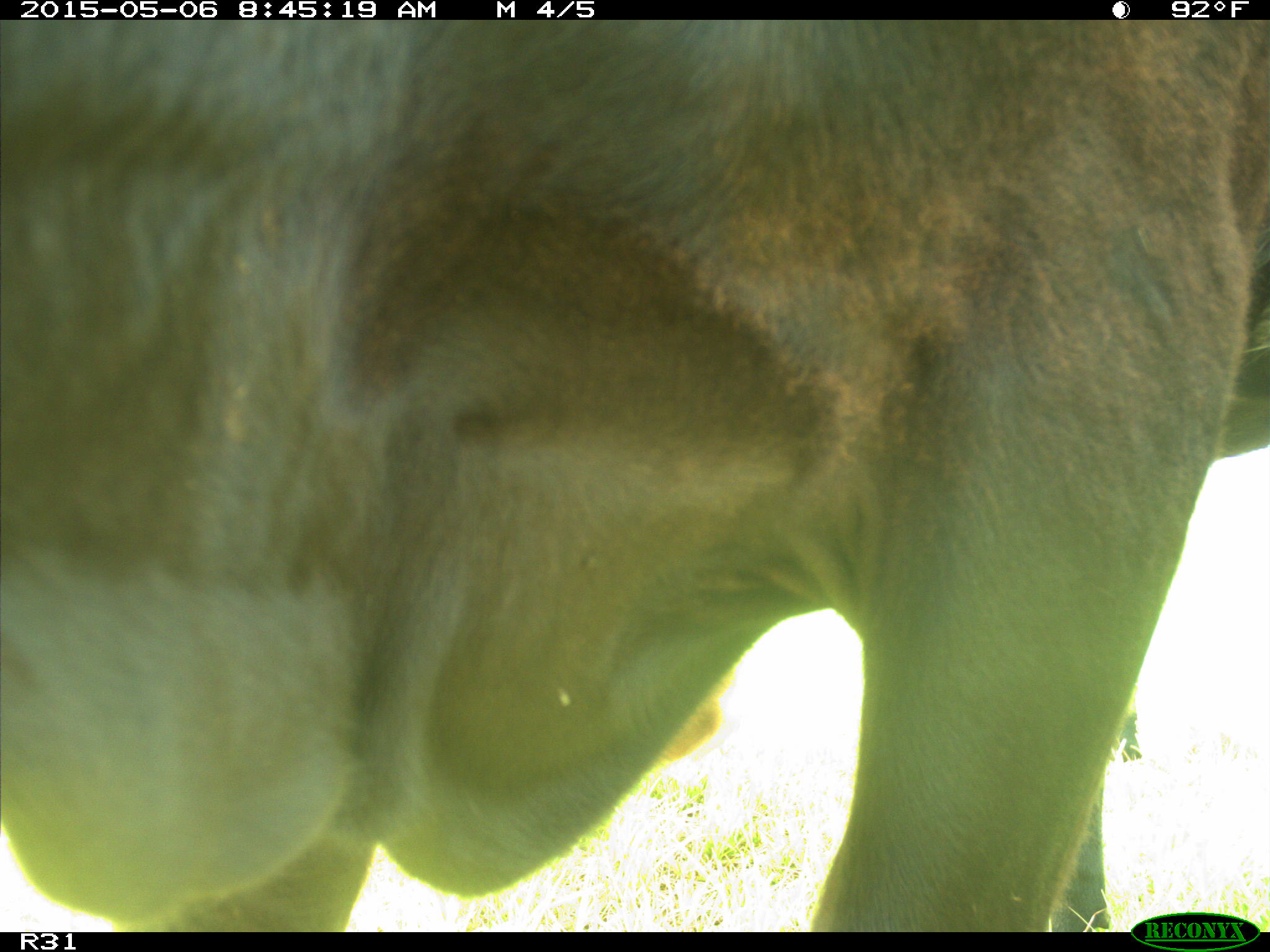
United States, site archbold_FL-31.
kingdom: Animalia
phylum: Chordata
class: Mammalia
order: Artiodactyla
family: Bovidae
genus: Bos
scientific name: Bos taurus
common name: domestic cow